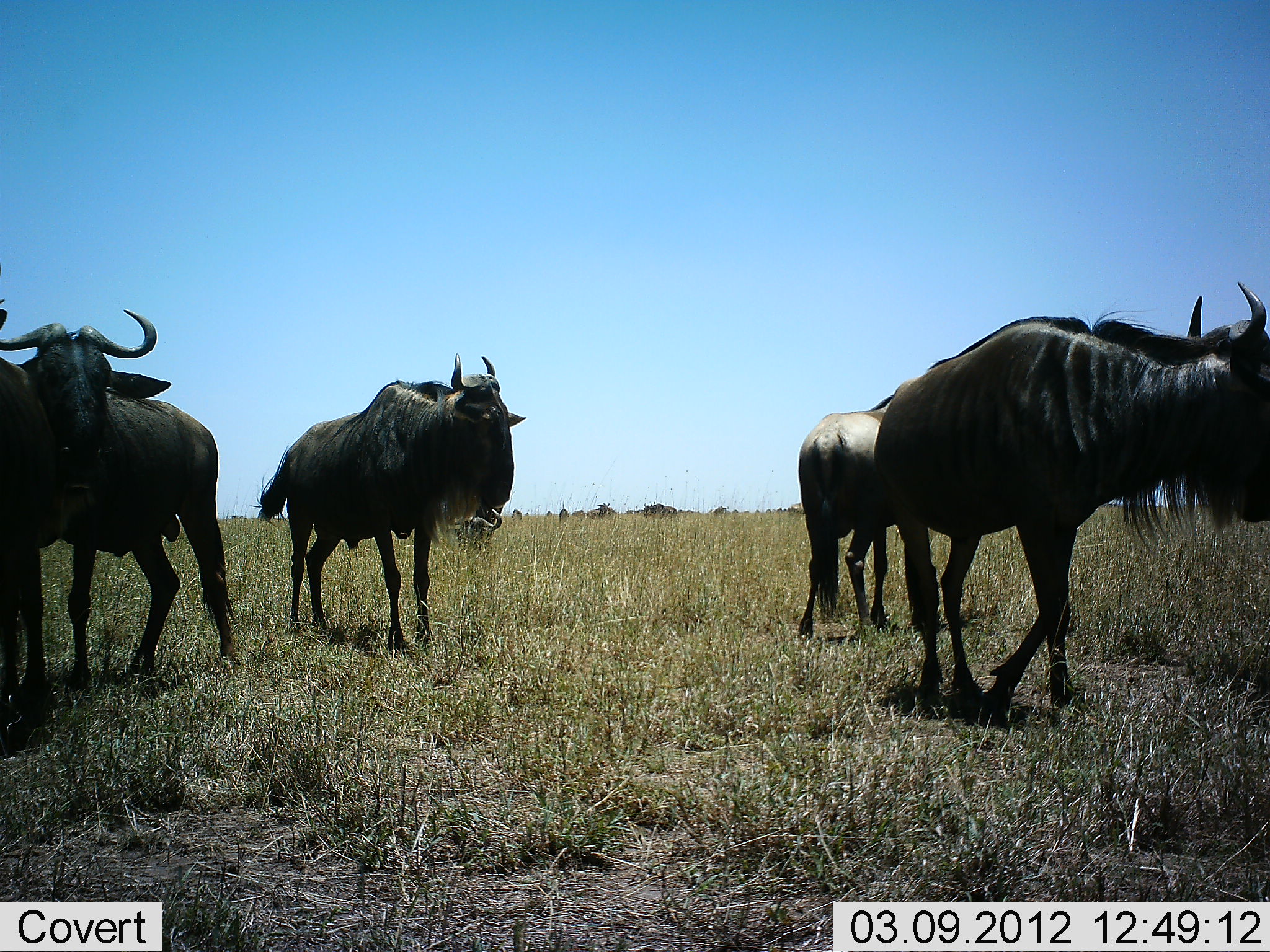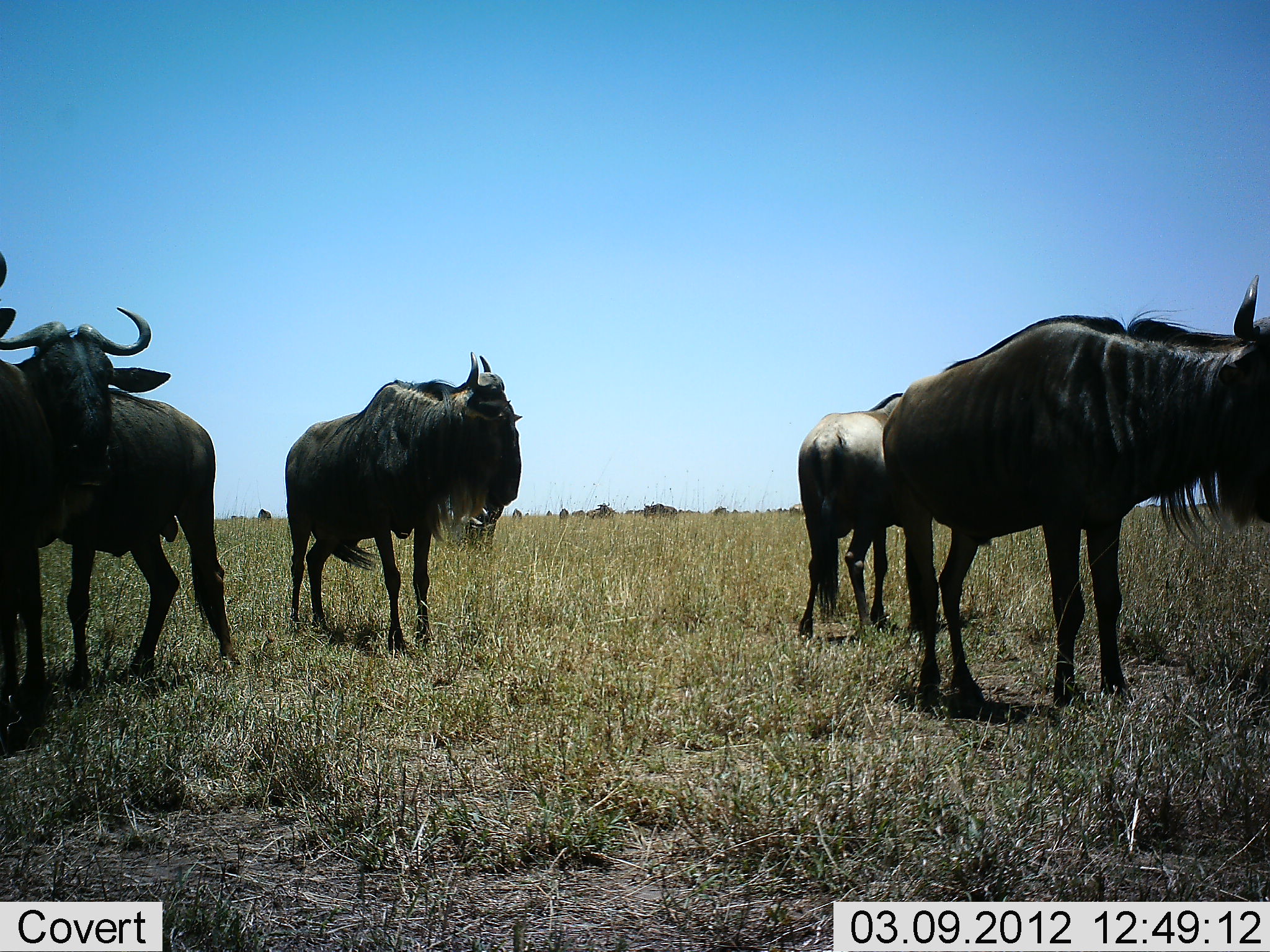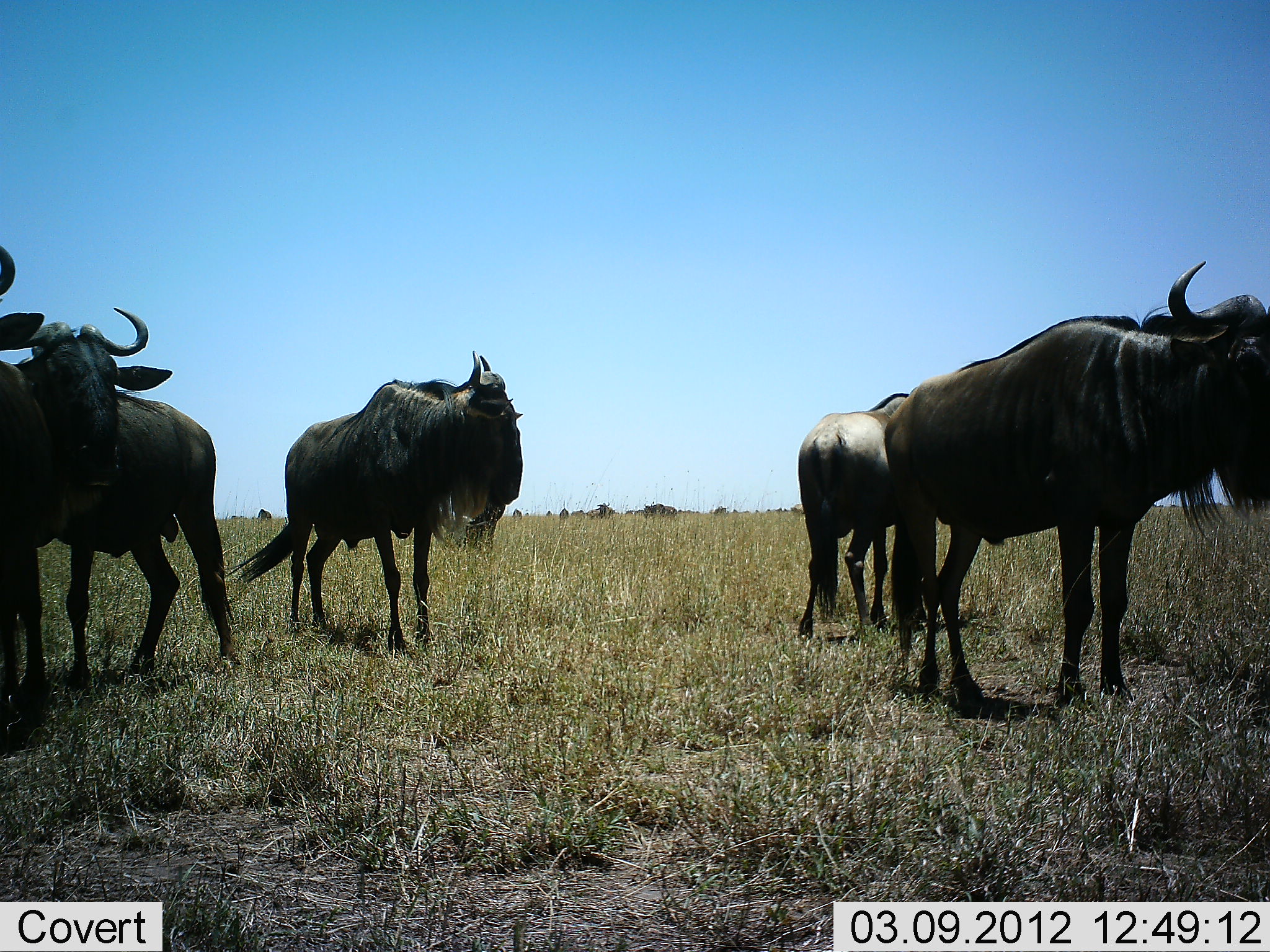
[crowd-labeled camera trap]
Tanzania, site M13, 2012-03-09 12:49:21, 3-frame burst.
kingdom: Animalia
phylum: Chordata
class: Mammalia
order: Artiodactyla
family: Bovidae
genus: Connochaetes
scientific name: Connochaetes taurinus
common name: blue wildebeest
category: wildebeest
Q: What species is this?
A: Wildebeest (blue wildebeest) (Connochaetes taurinus).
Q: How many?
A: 5.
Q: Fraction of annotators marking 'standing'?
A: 100%.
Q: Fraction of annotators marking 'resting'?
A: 8%.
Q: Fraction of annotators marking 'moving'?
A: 8%.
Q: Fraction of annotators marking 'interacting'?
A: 0%.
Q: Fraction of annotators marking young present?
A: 0%.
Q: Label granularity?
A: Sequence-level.